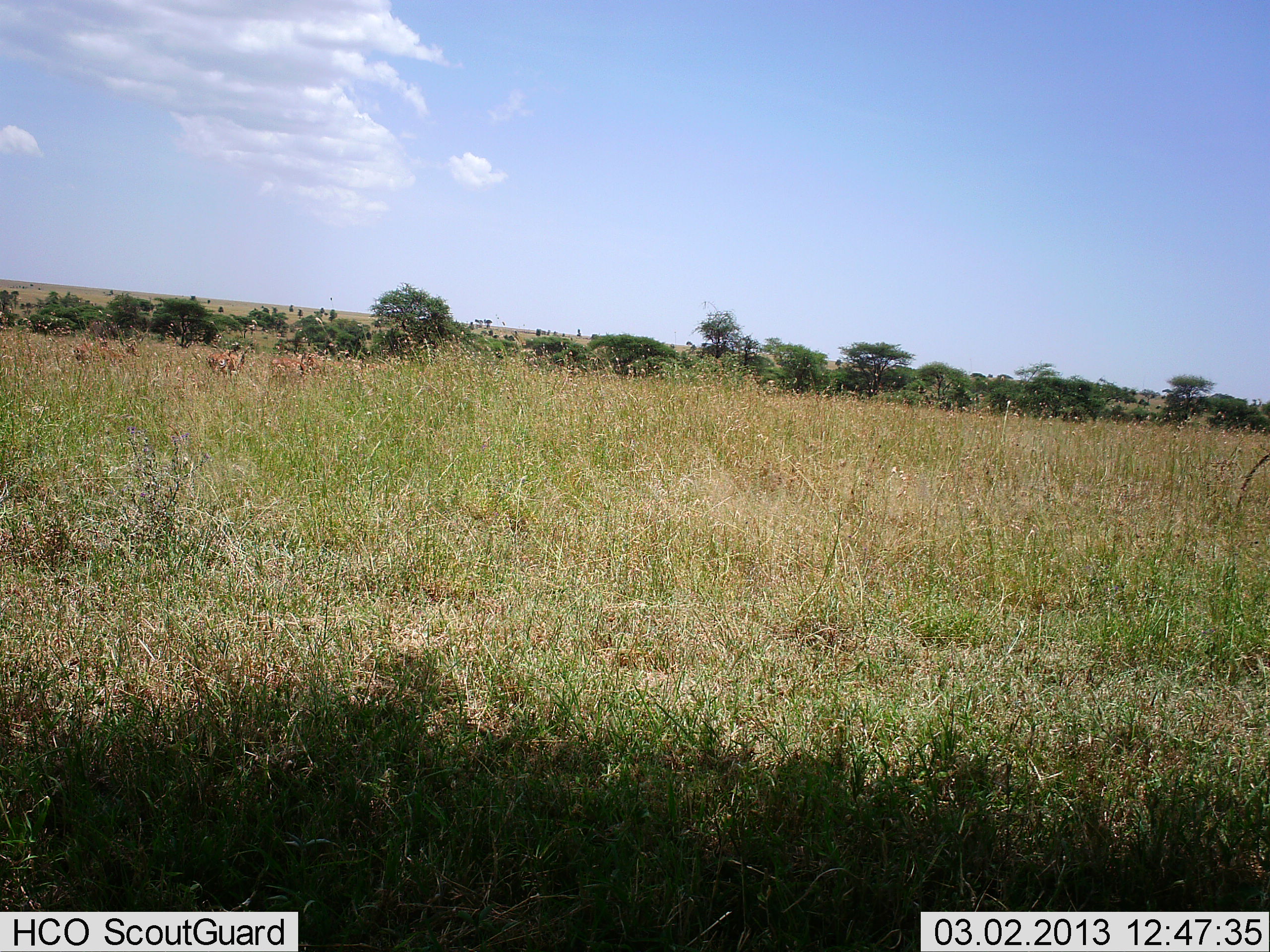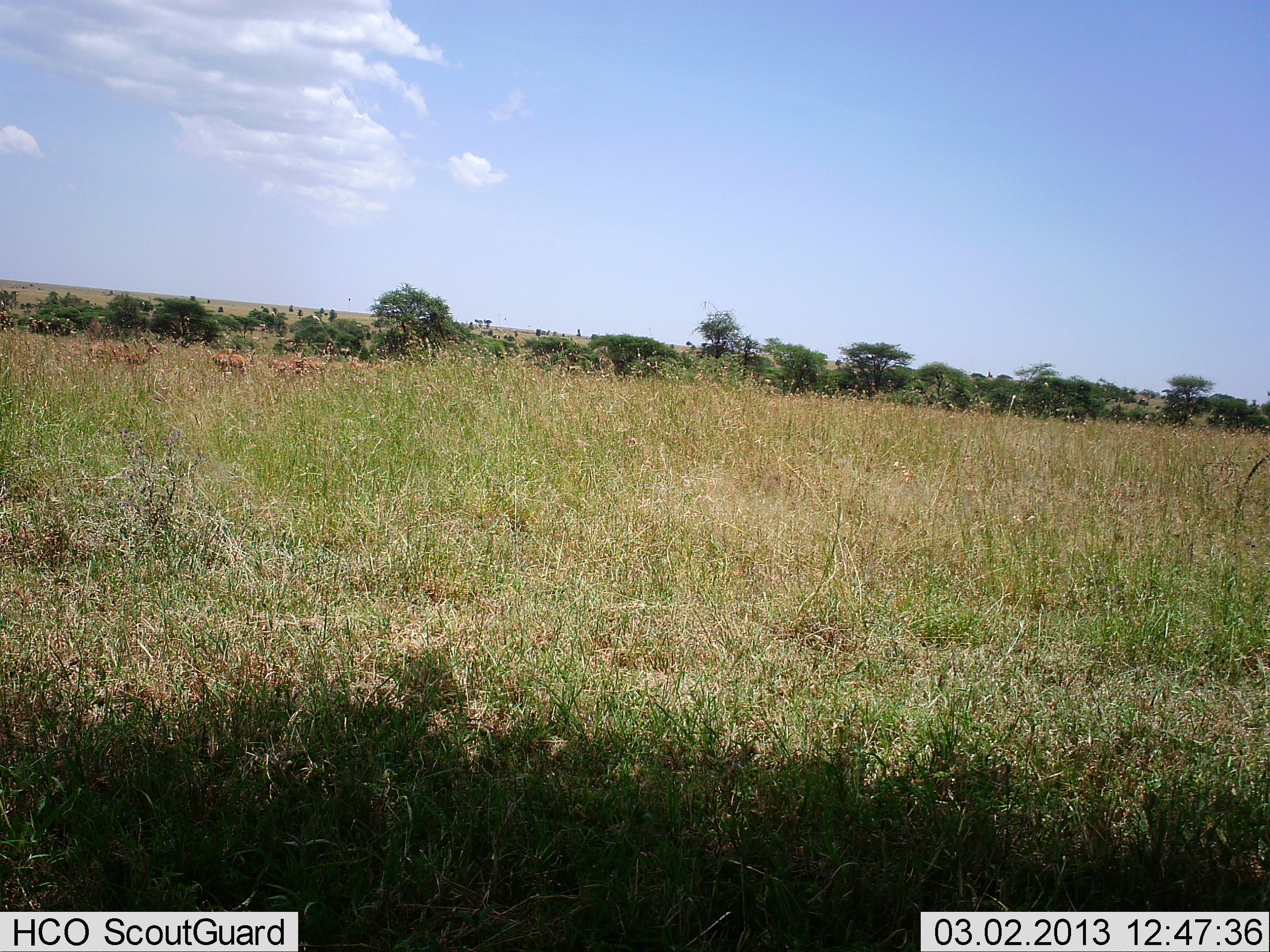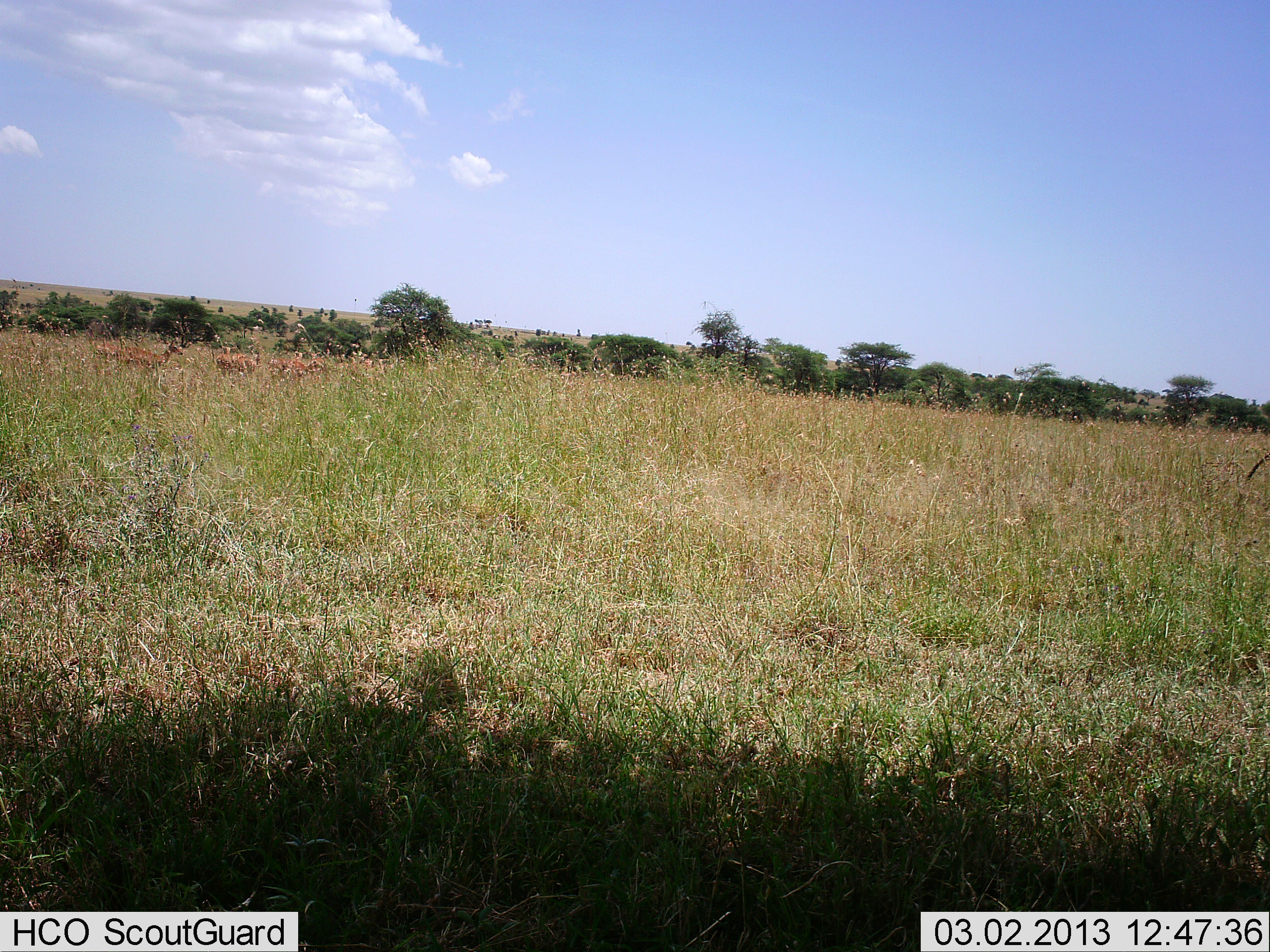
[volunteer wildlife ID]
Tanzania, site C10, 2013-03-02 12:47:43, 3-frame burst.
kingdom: Animalia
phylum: Chordata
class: Mammalia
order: Artiodactyla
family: Bovidae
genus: Aepyceros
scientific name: Aepyceros melampus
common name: impala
Impala (Aepyceros melampus), count 4. Behavior (volunteer vote fractions): standing 31%, resting 0%, moving 81%, interacting 0%. Young present (vote fraction): 0%. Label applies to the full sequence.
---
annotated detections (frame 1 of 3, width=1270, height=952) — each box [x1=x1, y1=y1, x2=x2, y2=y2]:
animal: [x1=269, y1=357, x2=312, y2=379]; [x1=206, y1=348, x2=234, y2=375]; [x1=234, y1=348, x2=248, y2=374]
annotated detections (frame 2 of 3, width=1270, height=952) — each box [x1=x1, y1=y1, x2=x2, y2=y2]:
animal: [x1=109, y1=342, x2=167, y2=368]; [x1=268, y1=349, x2=307, y2=375]; [x1=307, y1=354, x2=334, y2=381]; [x1=230, y1=351, x2=248, y2=378]; [x1=209, y1=352, x2=230, y2=371]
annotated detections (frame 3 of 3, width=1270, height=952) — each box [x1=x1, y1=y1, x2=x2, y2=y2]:
animal: [x1=116, y1=339, x2=184, y2=373]; [x1=267, y1=355, x2=306, y2=380]; [x1=215, y1=344, x2=237, y2=377]; [x1=231, y1=349, x2=258, y2=374]; [x1=307, y1=351, x2=326, y2=380]